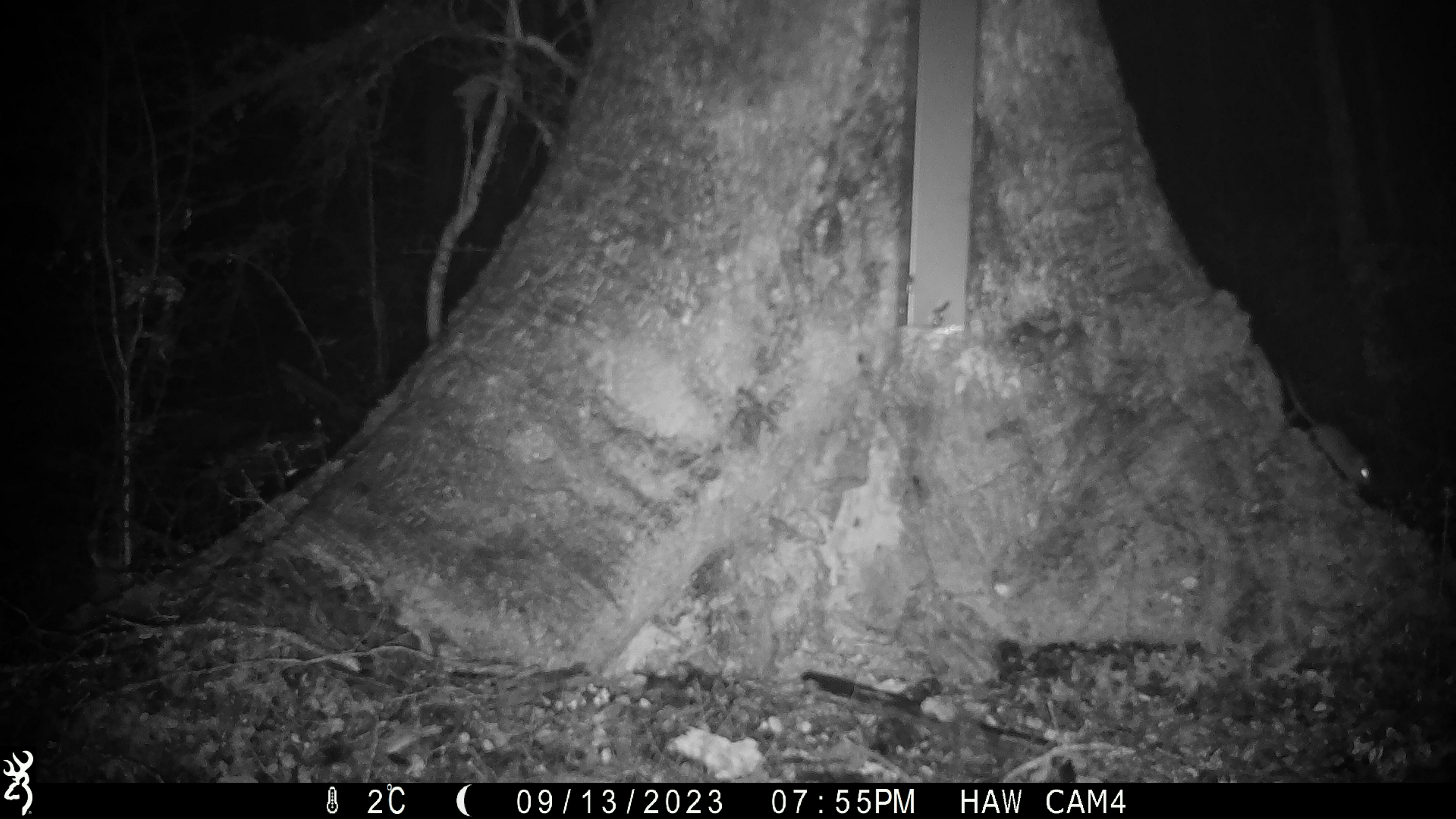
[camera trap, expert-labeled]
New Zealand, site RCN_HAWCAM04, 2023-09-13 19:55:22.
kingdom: Animalia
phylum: Chordata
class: Mammalia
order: Rodentia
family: Muridae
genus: Mus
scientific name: Mus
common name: mouse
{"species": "mouse (Mus)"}